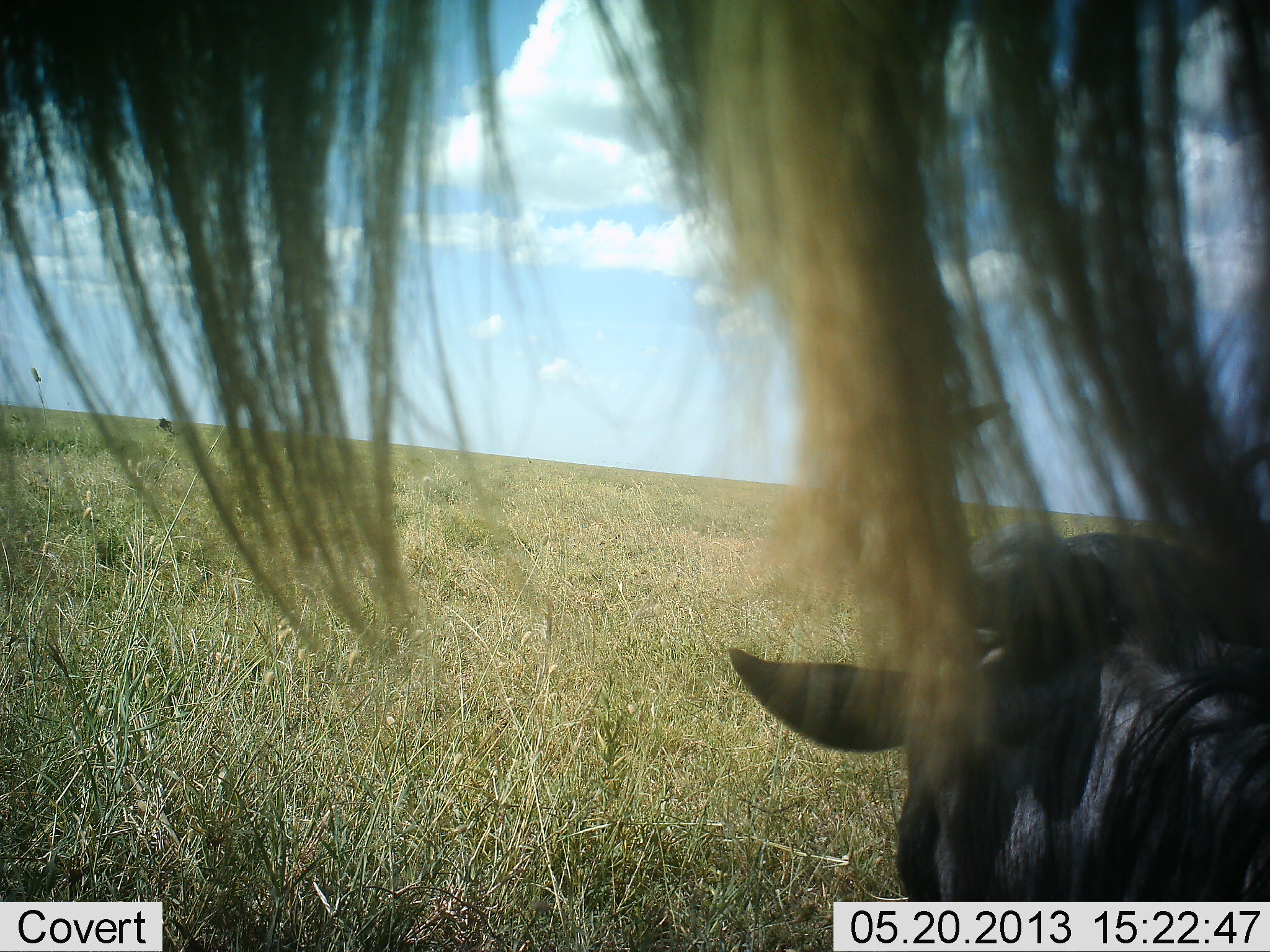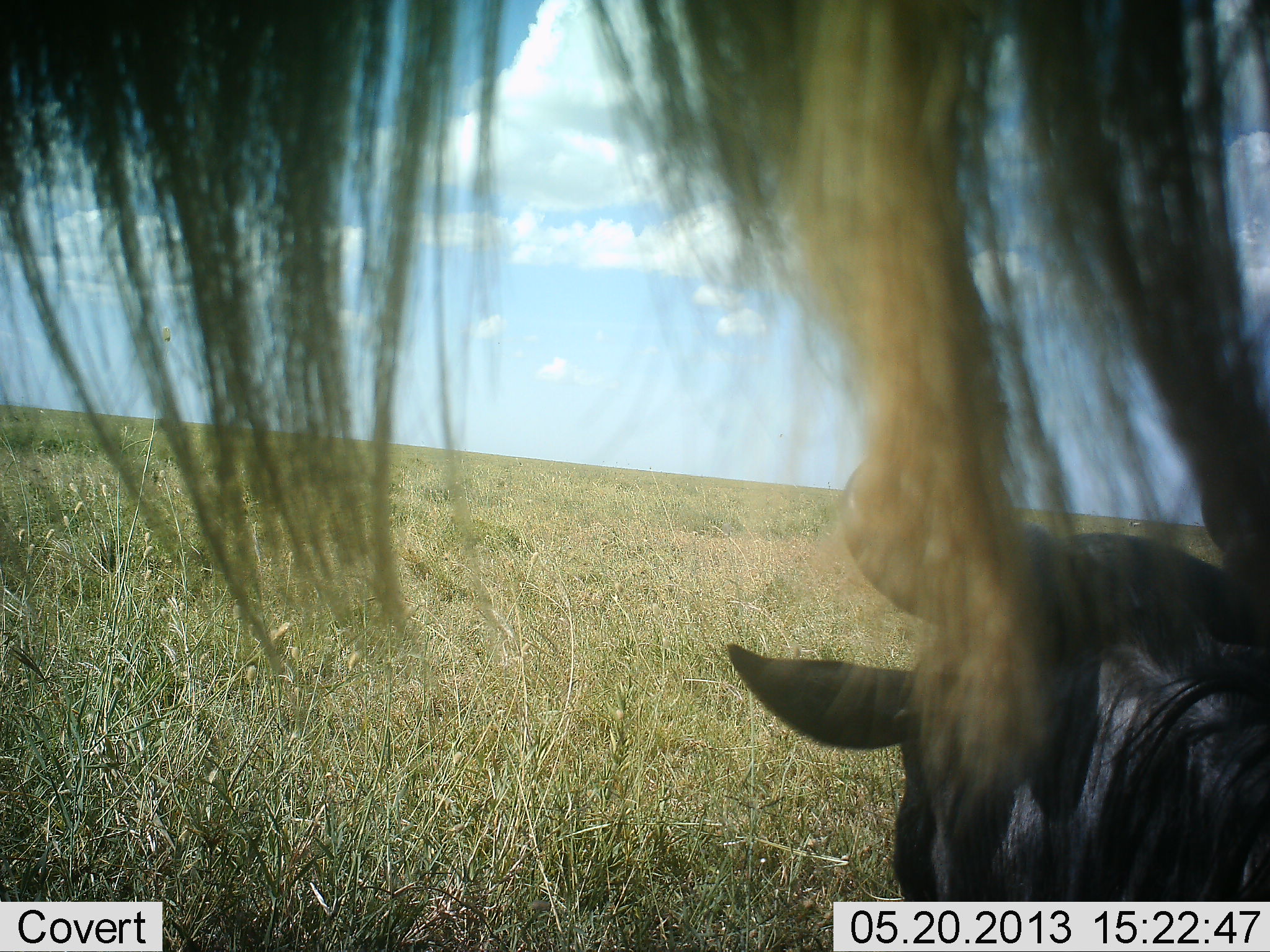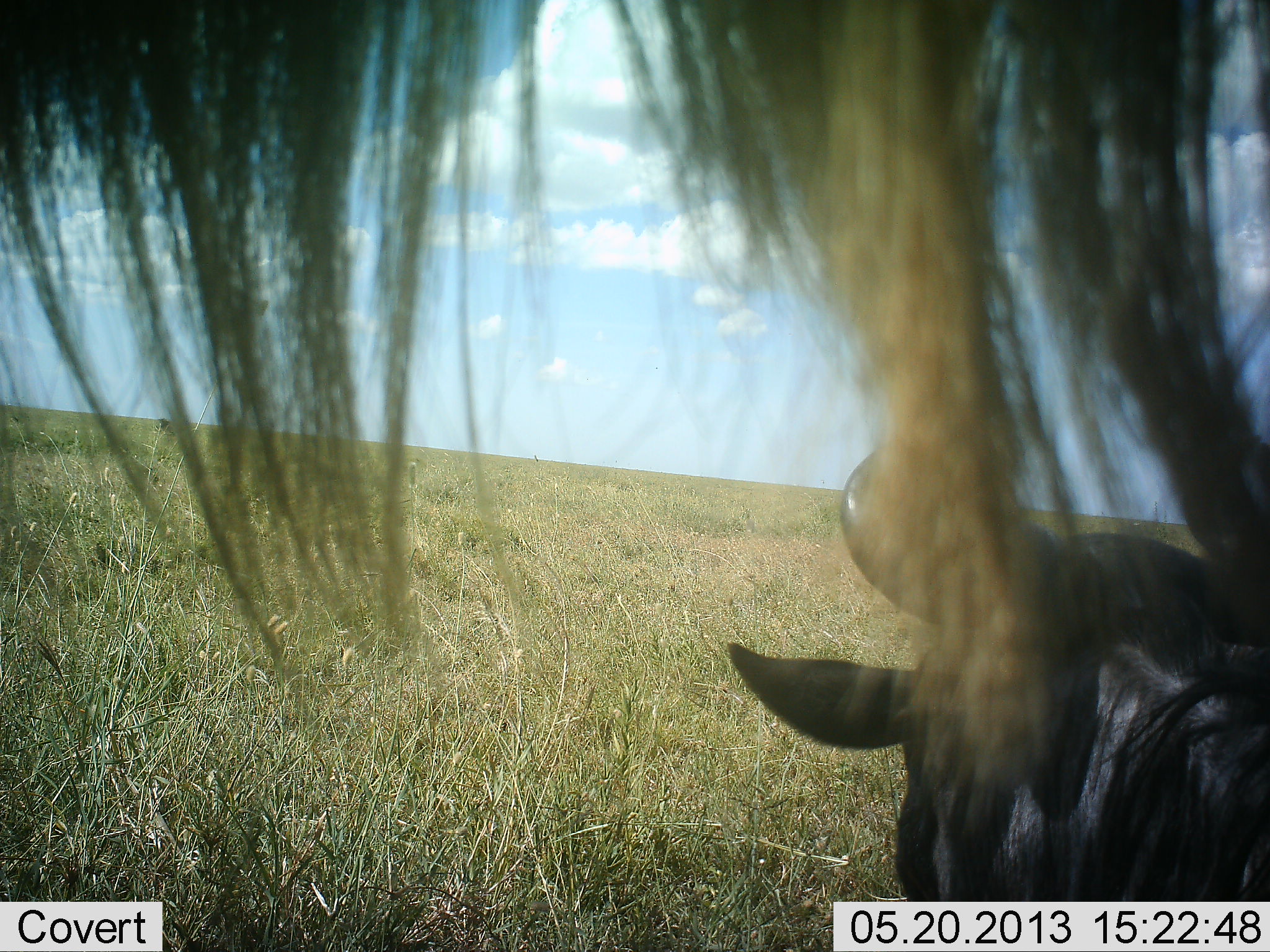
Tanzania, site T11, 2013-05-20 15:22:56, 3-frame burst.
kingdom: Animalia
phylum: Chordata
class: Mammalia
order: Artiodactyla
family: Bovidae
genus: Connochaetes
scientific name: Connochaetes taurinus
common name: blue wildebeest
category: wildebeest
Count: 2.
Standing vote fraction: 70%.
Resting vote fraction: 90%.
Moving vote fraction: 10%.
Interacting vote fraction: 0%.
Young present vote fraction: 0%.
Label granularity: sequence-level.